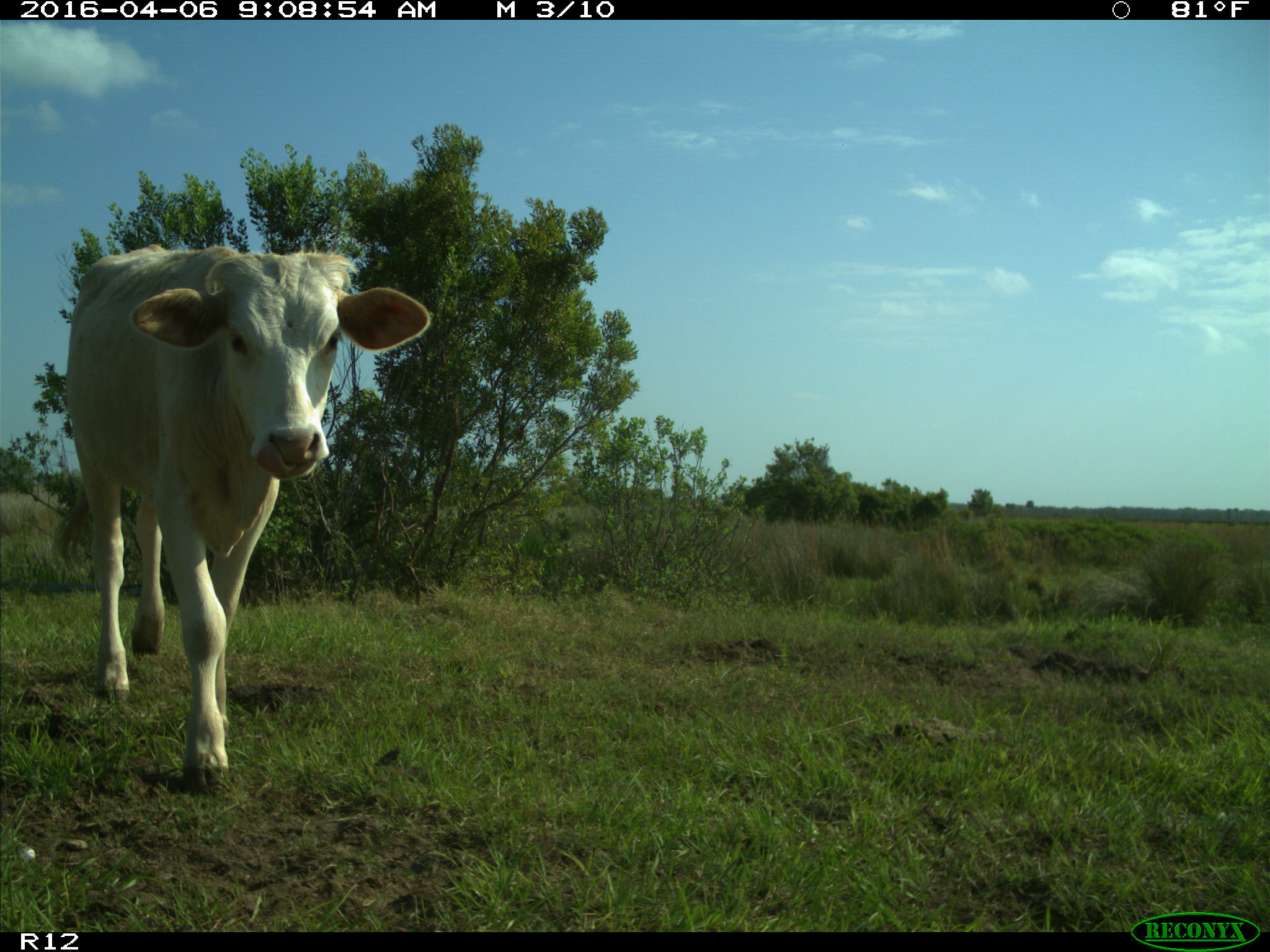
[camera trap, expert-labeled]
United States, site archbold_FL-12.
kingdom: Animalia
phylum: Chordata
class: Mammalia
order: Artiodactyla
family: Bovidae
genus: Bos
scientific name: Bos taurus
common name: domestic cow